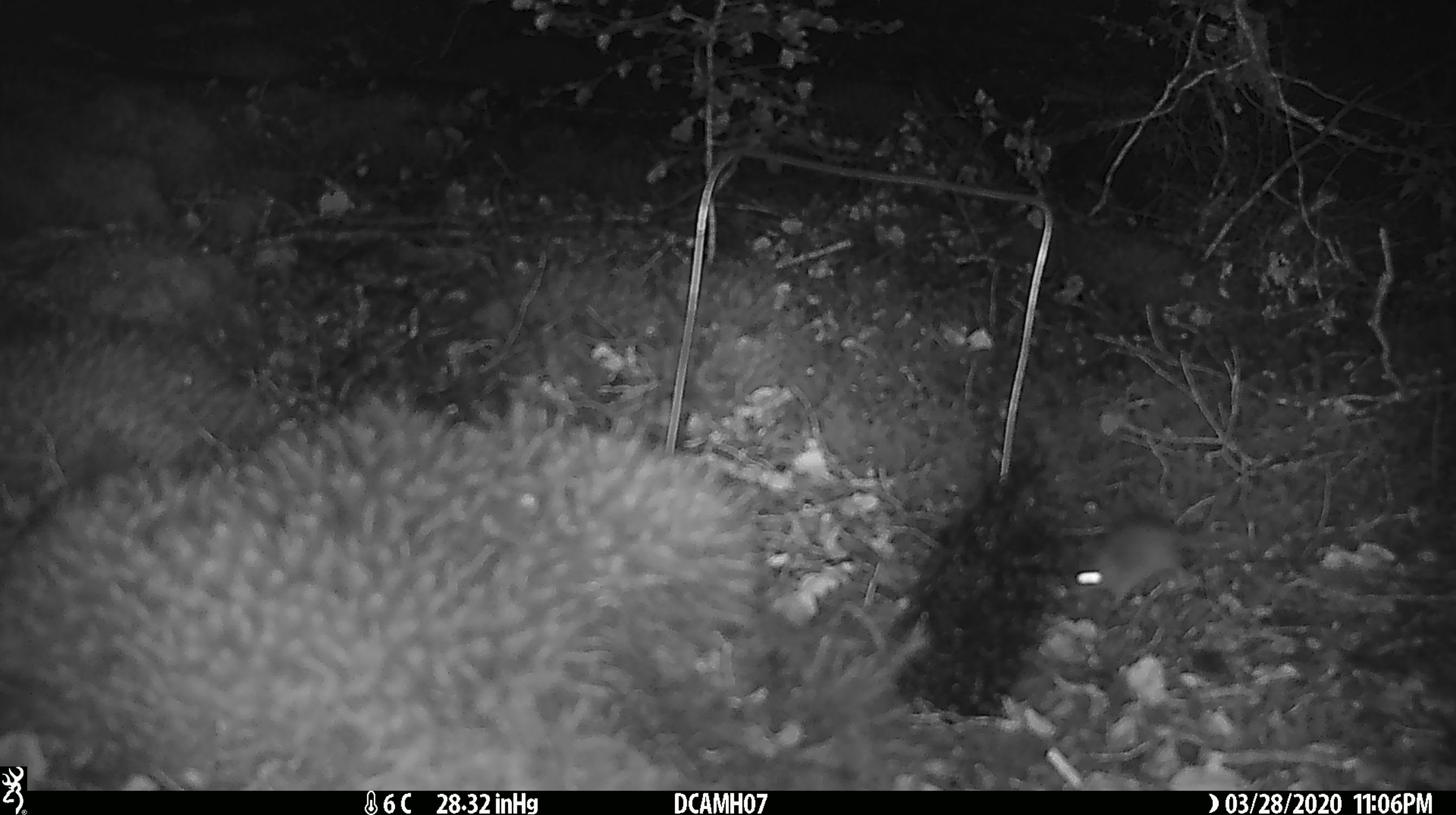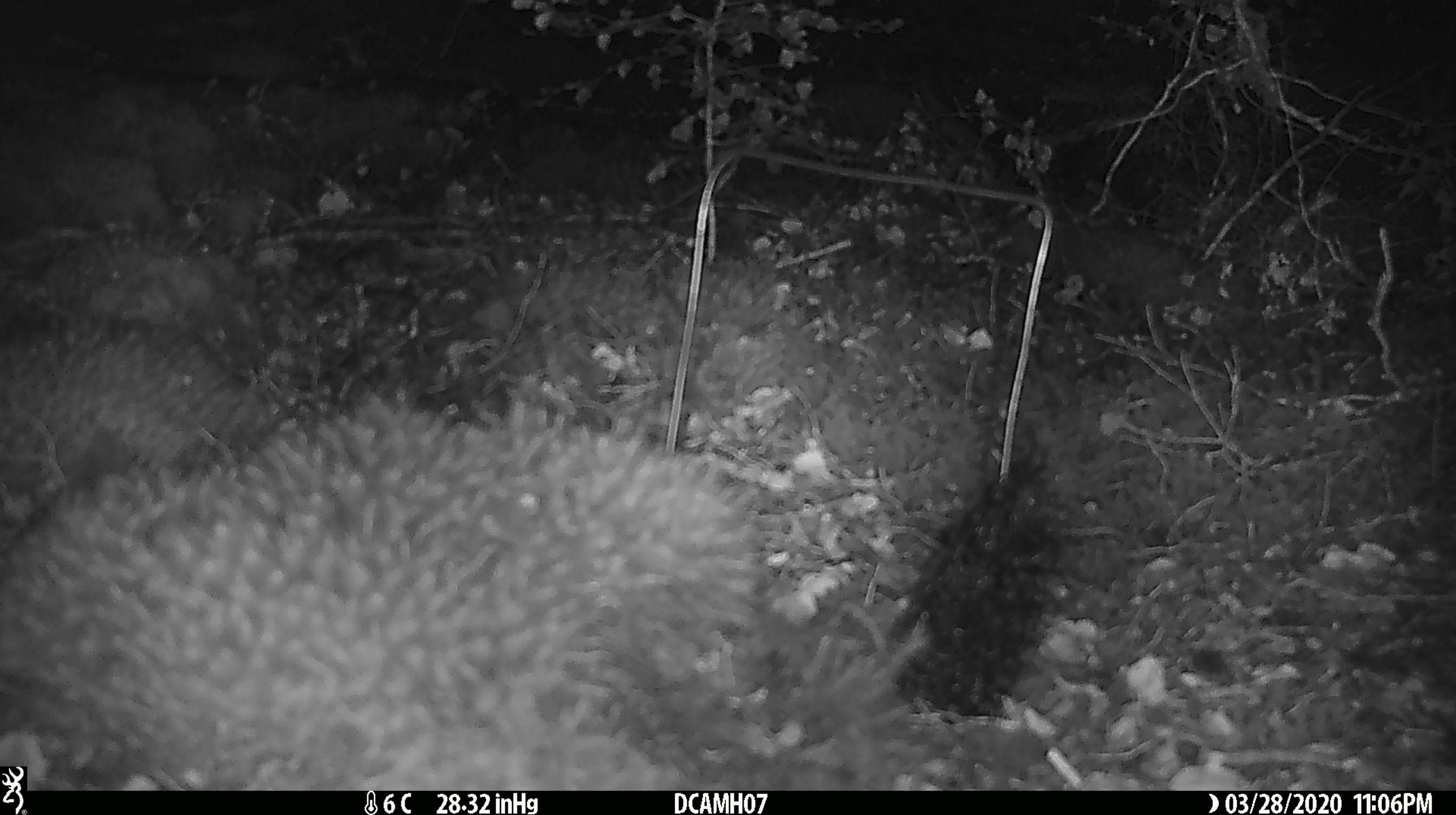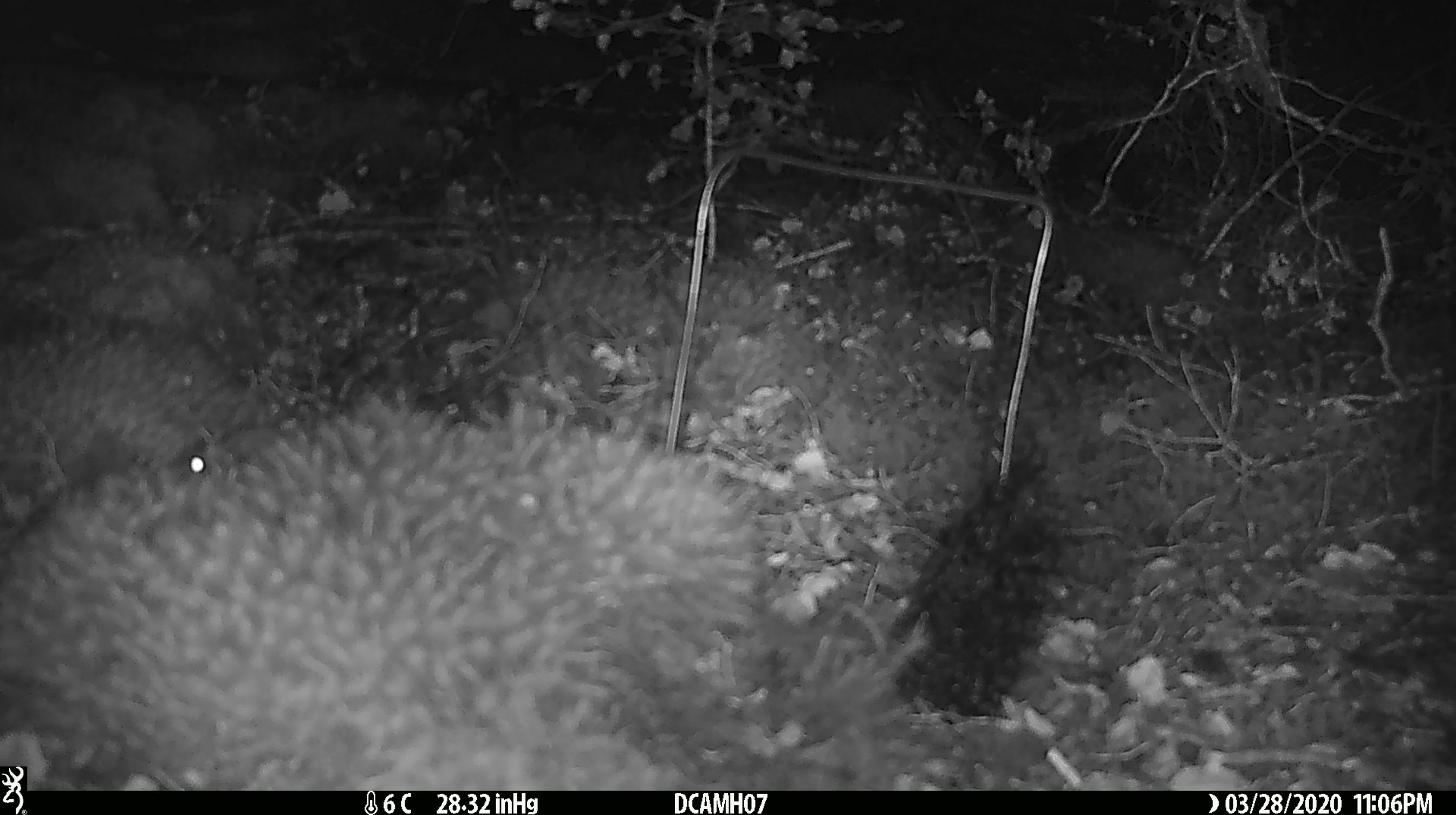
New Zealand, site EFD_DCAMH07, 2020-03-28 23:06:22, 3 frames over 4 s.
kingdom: Animalia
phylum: Chordata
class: Mammalia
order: Rodentia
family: Muridae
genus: Mus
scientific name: Mus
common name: mouse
Mouse (Mus).